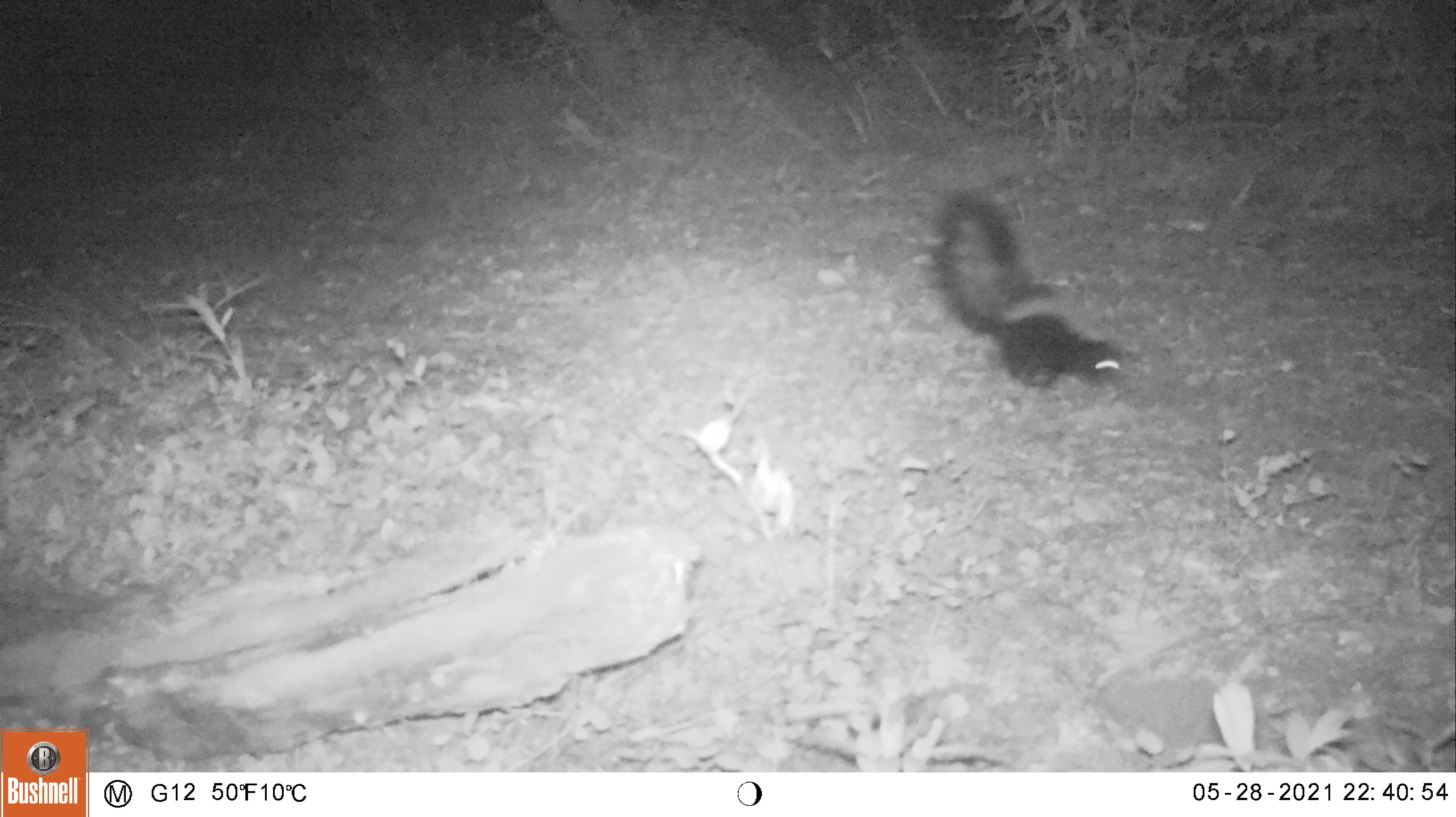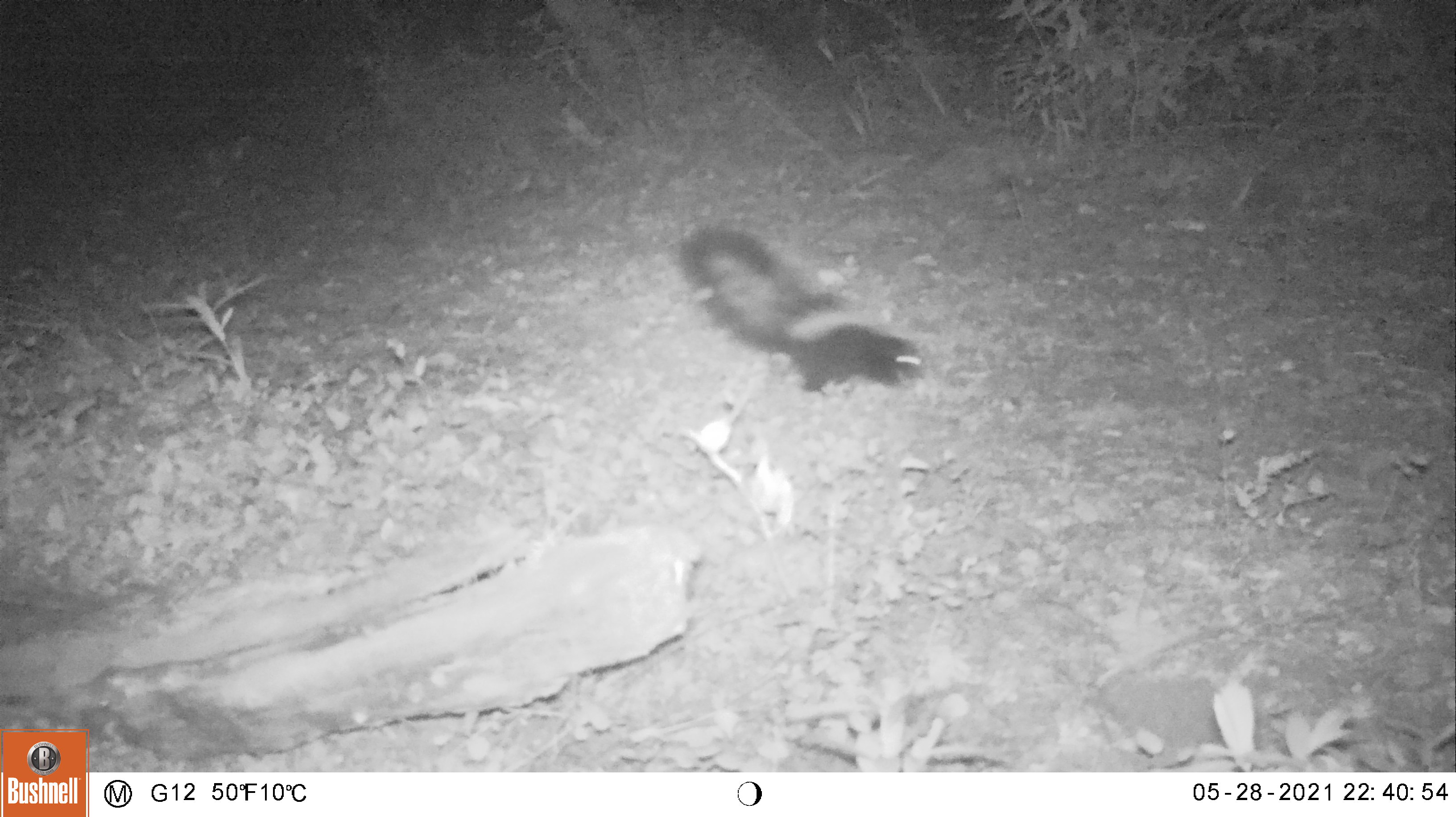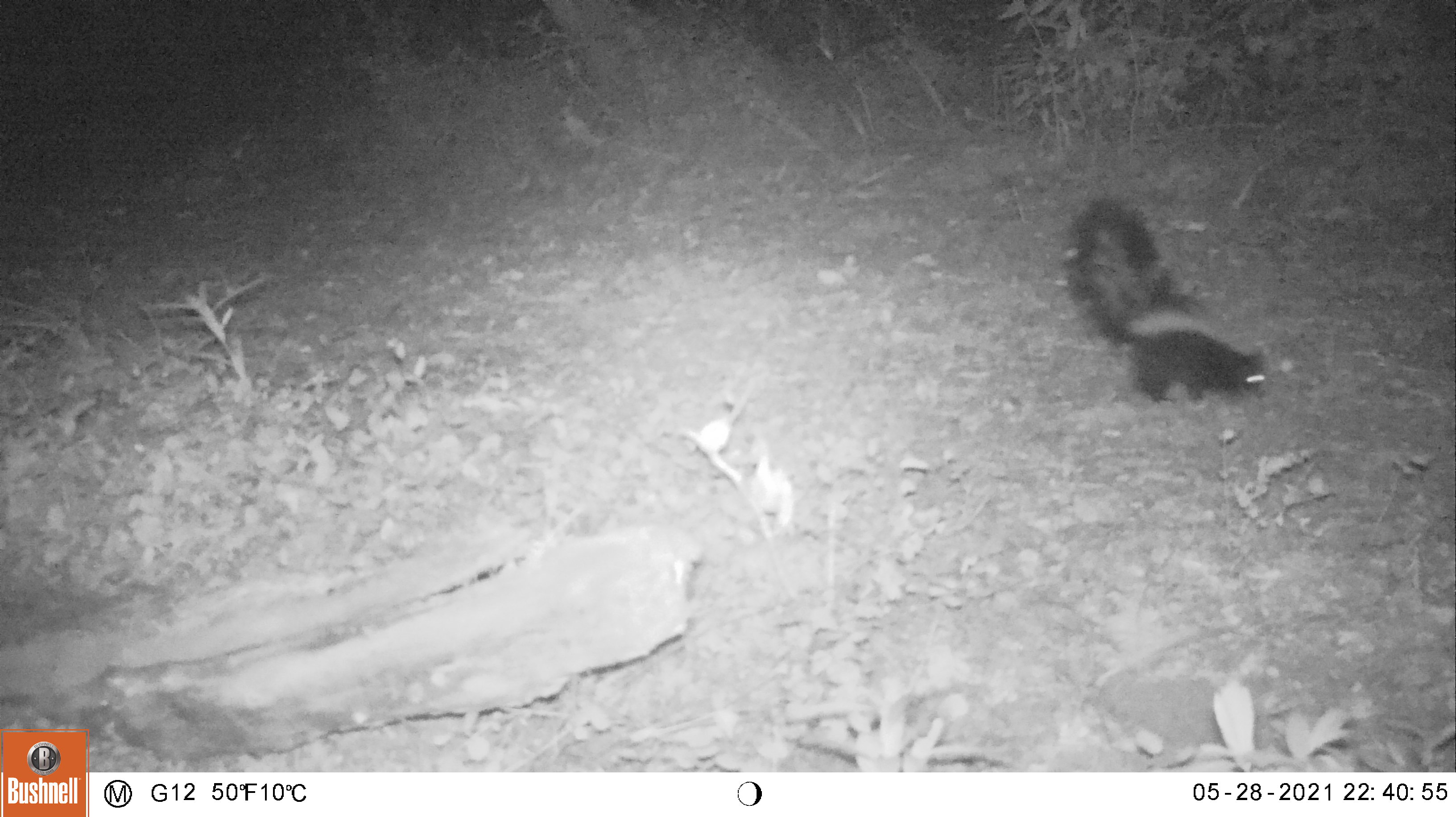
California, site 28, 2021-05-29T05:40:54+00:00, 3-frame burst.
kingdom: Animalia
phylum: Chordata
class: Mammalia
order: Carnivora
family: Mephitidae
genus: Mephitis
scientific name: Mephitis mephitis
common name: striped skunk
Striped skunk (Mephitis mephitis).